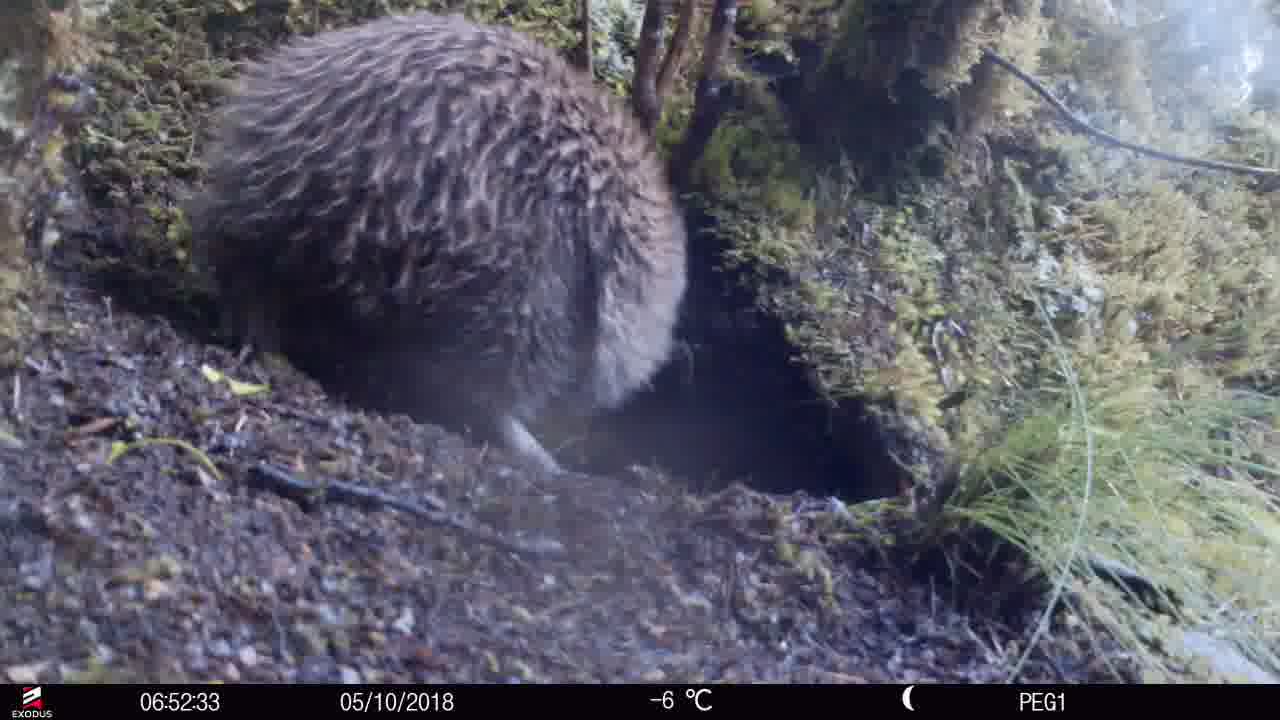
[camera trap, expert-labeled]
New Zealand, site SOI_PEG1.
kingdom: Animalia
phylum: Chordata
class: Aves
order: Apterygiformes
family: Apterygidae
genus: Apteryx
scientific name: Apteryx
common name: kiwi